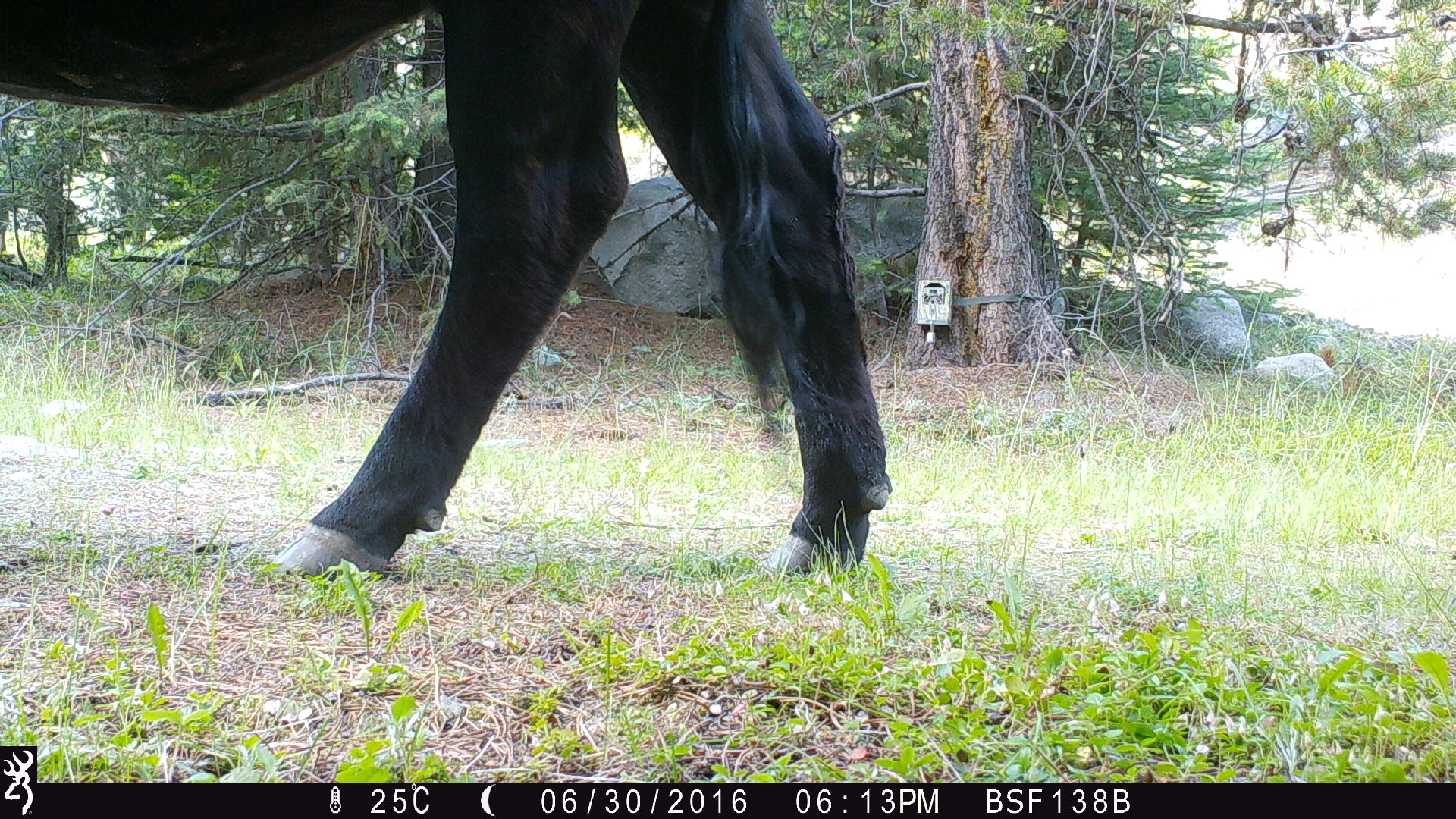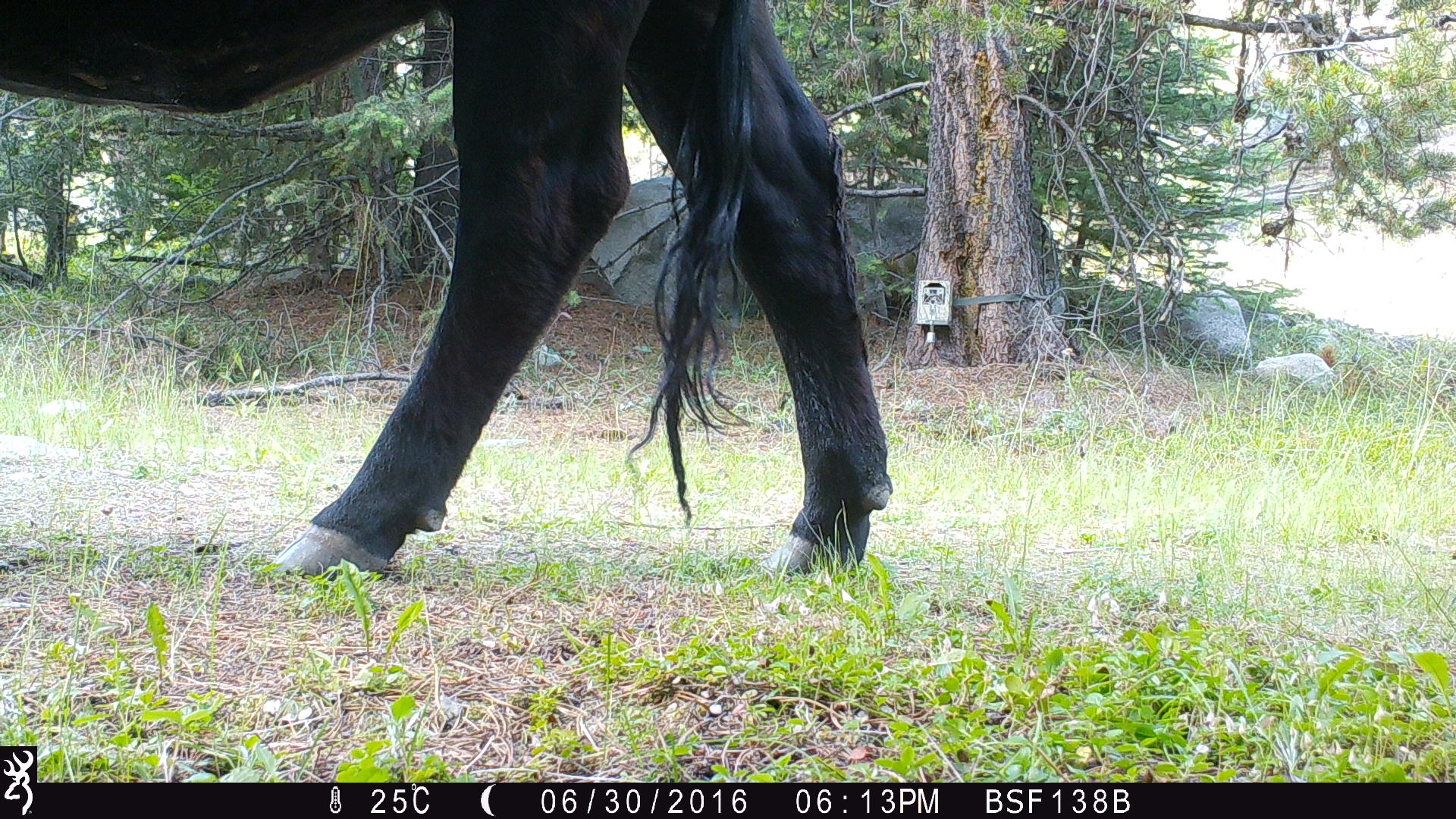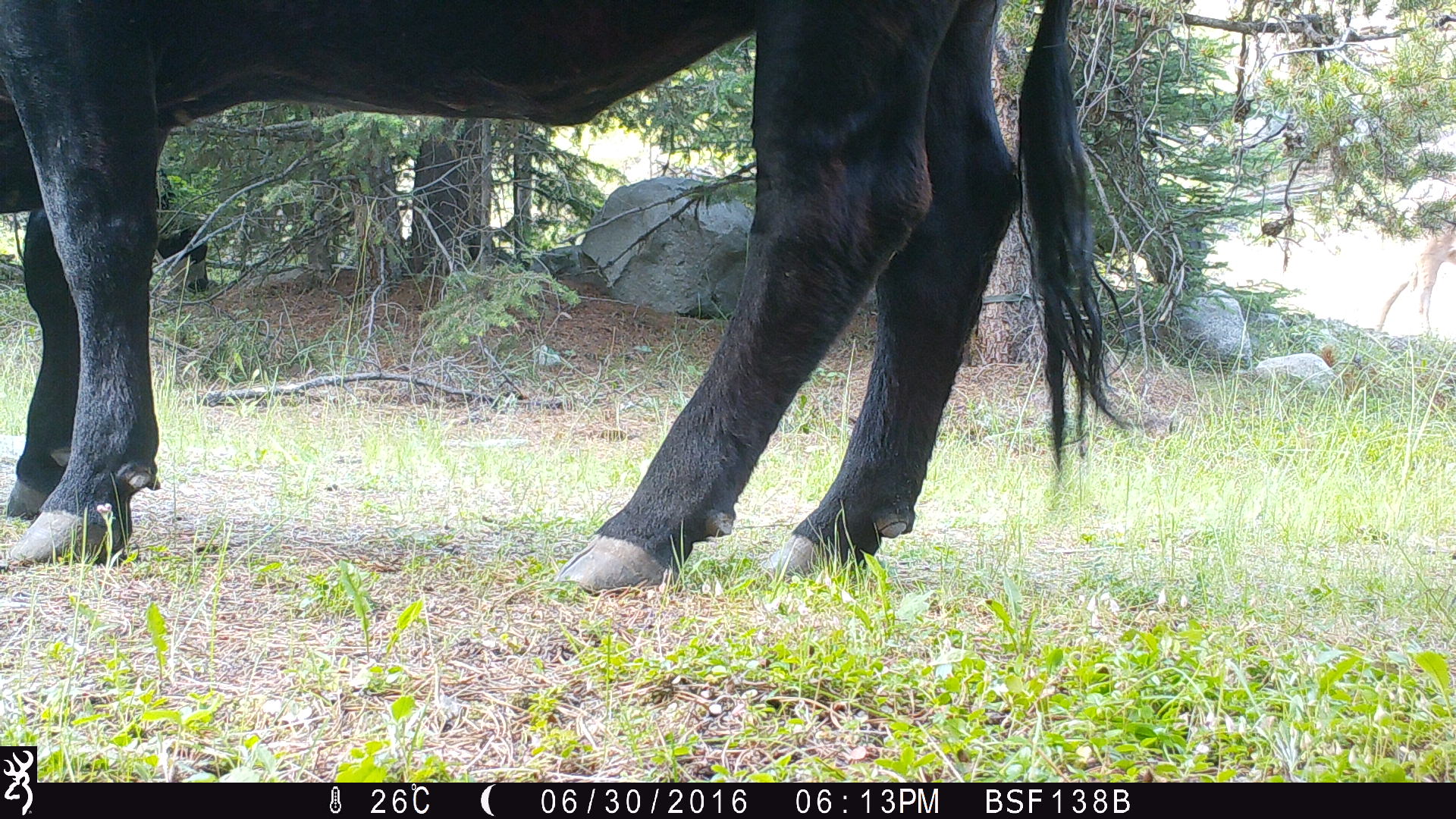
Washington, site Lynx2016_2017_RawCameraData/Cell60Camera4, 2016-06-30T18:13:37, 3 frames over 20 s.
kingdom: Animalia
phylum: Chordata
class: Mammalia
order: Artiodactyla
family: Bovidae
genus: Bos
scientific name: Bos taurus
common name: domestic cattle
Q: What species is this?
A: Domestic cattle (Bos taurus).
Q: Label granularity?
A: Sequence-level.